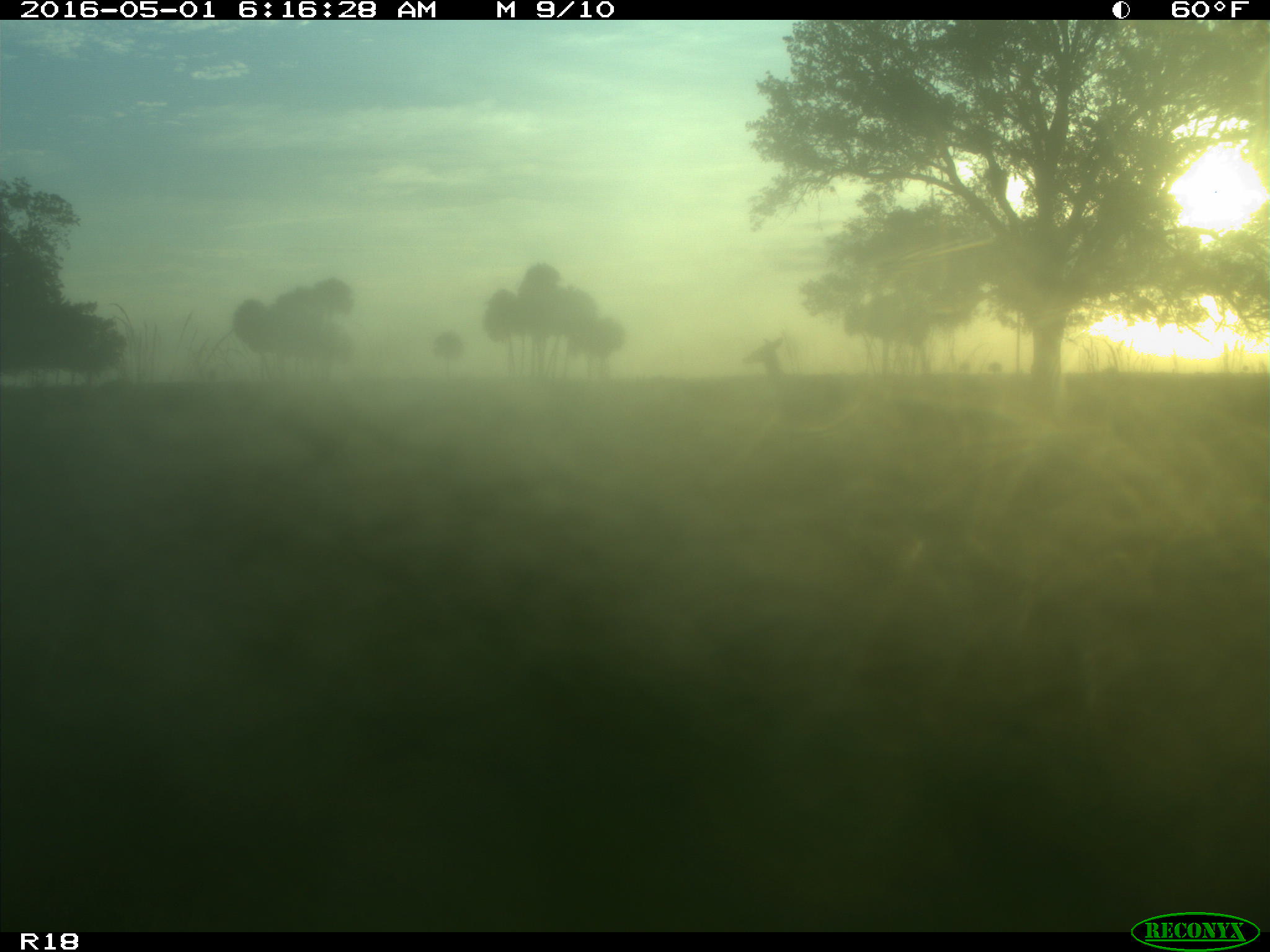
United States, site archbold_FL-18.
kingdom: Animalia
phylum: Chordata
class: Mammalia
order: Artiodactyla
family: Cervidae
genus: Odocoileus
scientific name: Odocoileus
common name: deer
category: unidentified deer